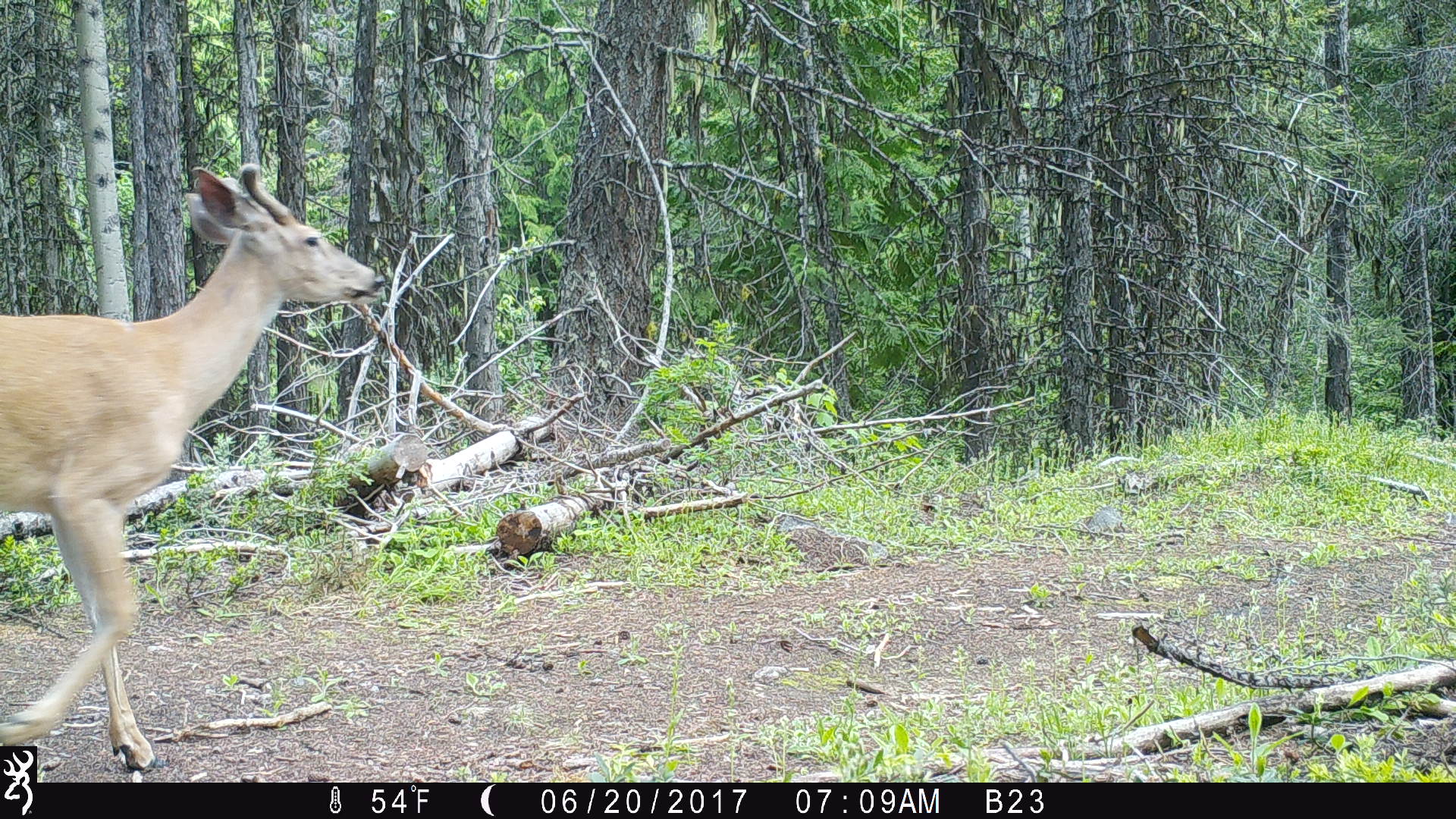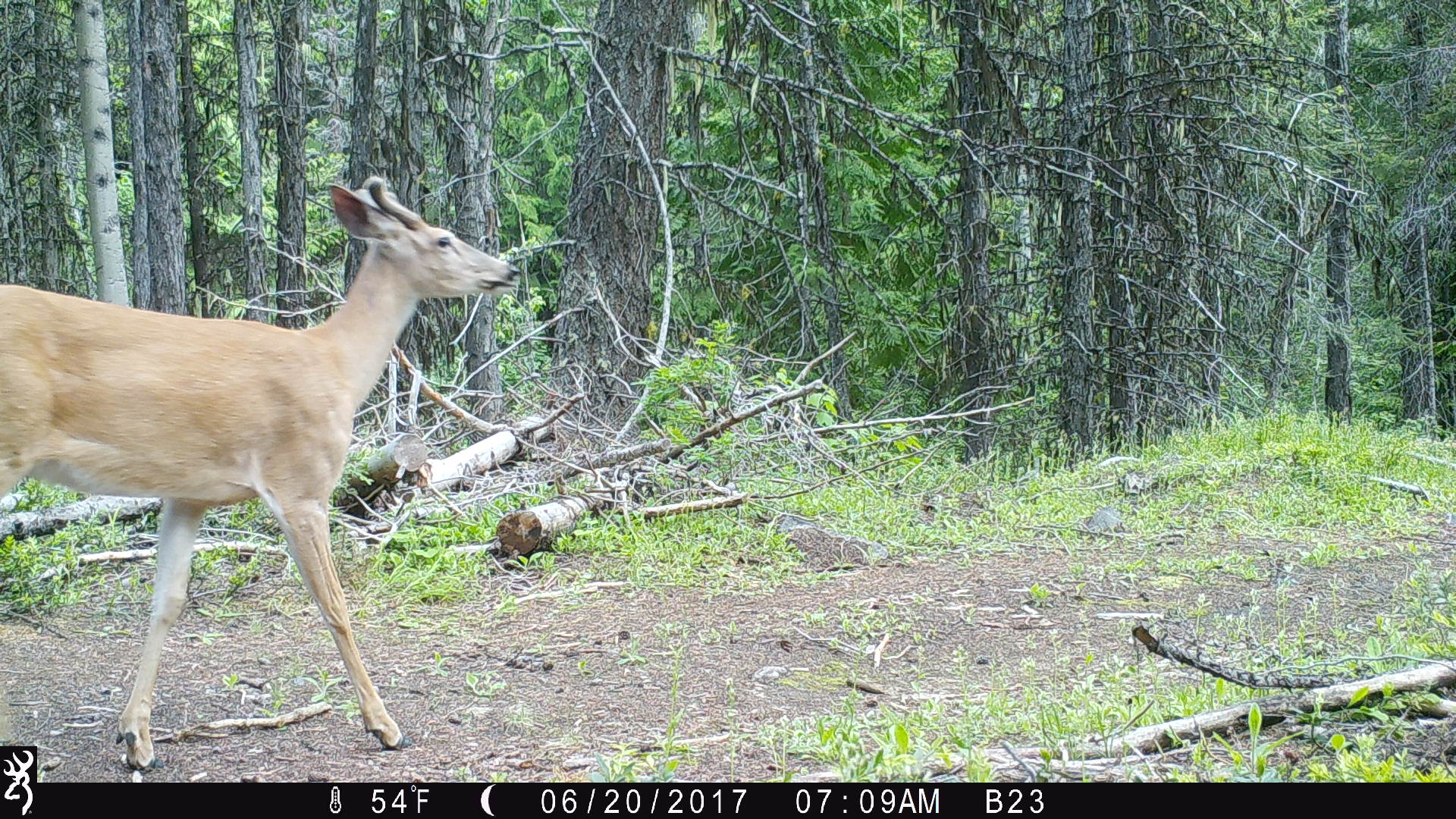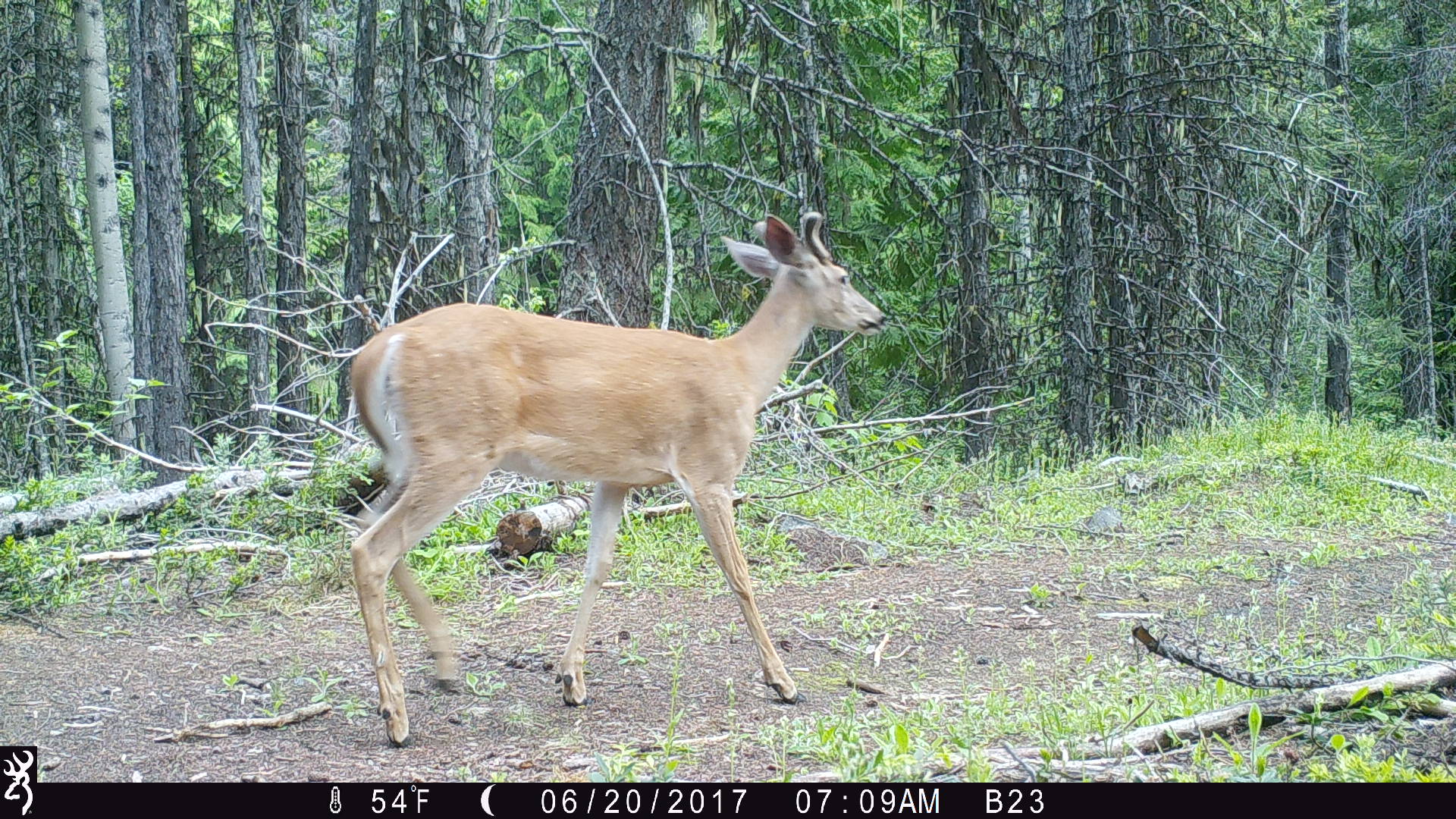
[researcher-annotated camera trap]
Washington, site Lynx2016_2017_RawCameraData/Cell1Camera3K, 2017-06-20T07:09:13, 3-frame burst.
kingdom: Animalia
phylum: Chordata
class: Mammalia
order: Artiodactyla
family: Cervidae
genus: Odocoileus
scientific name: Odocoileus virginianus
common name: white-tailed deer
Odocoileus virginianus (white-tailed deer). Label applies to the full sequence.